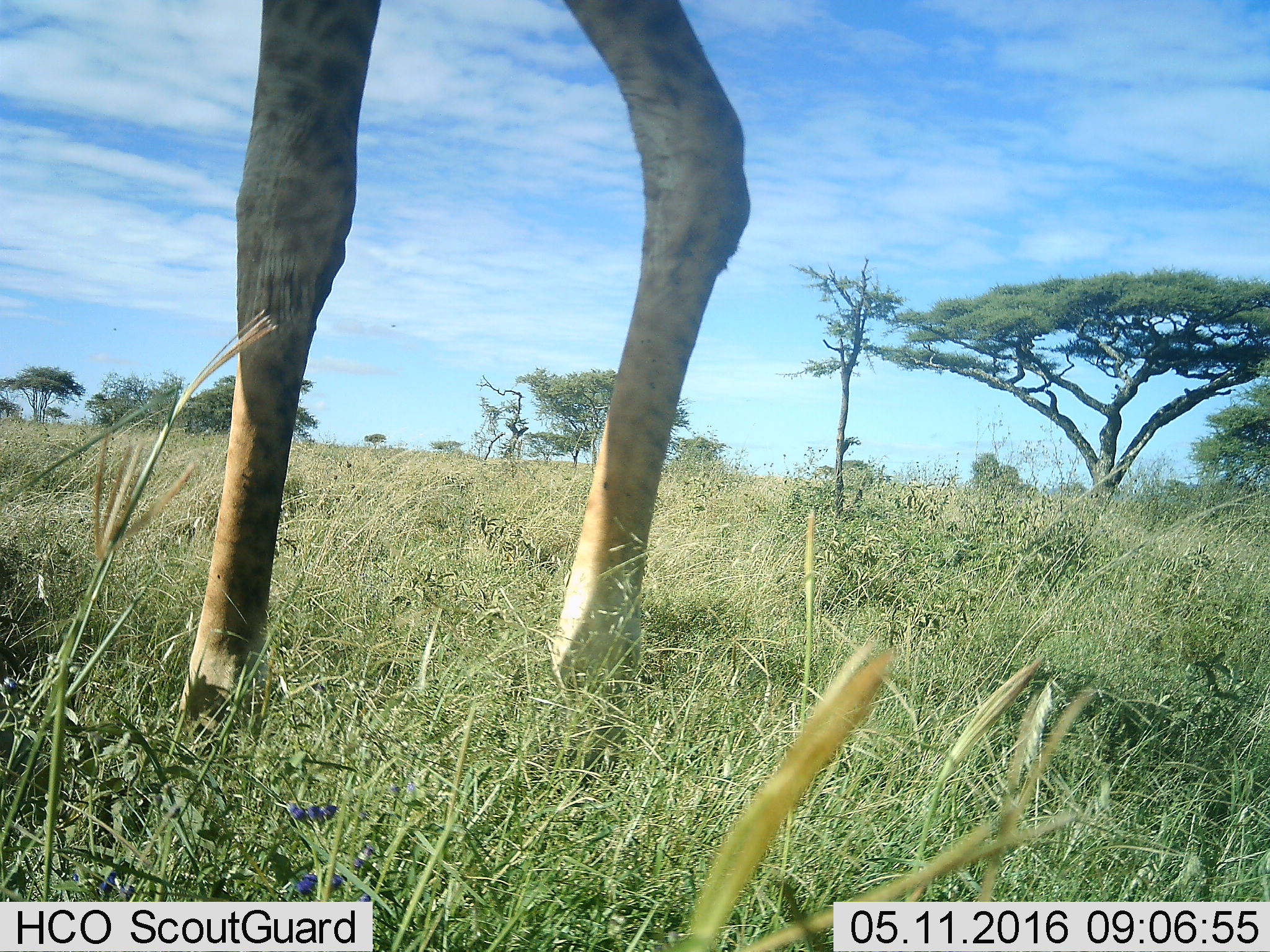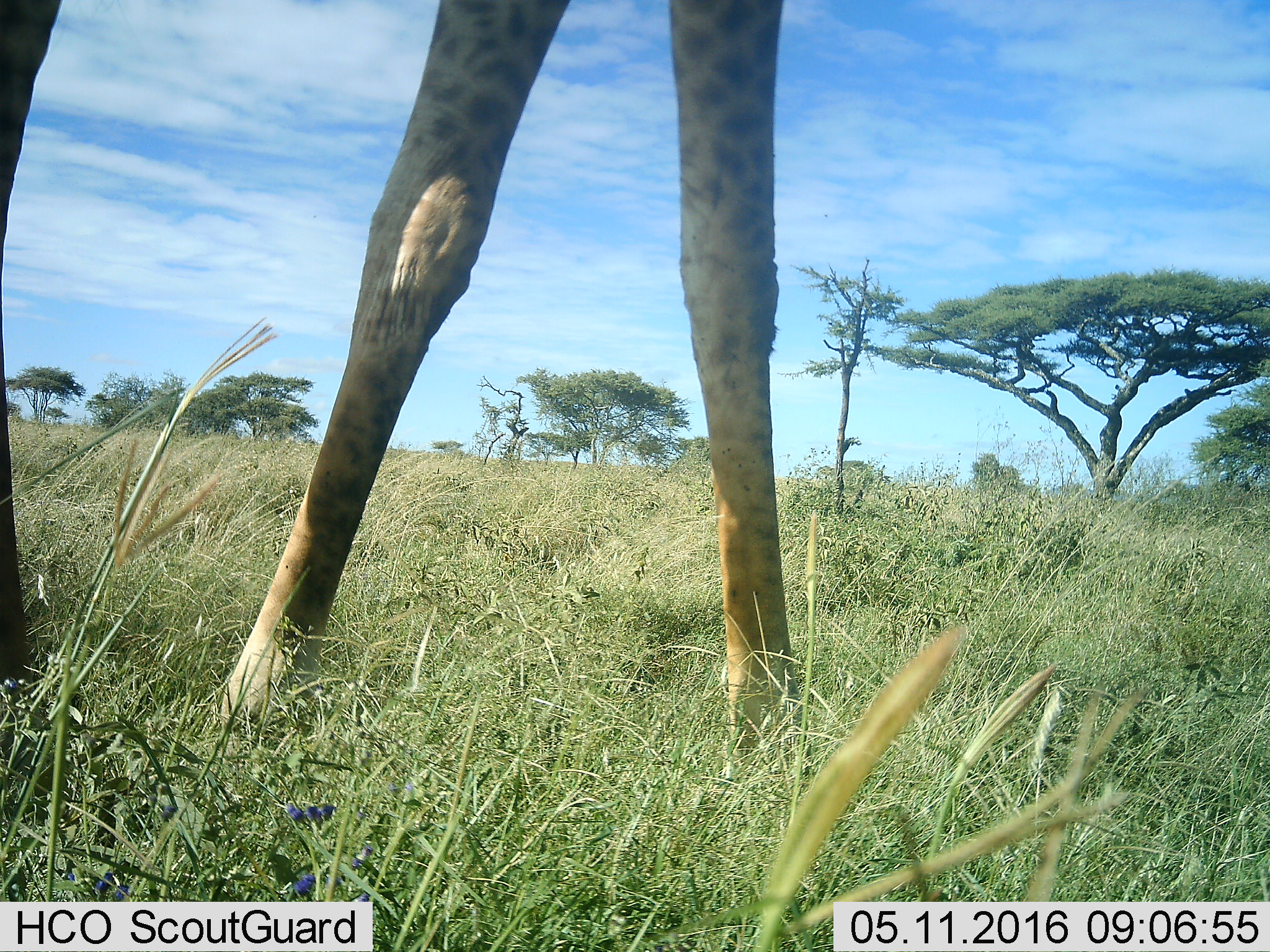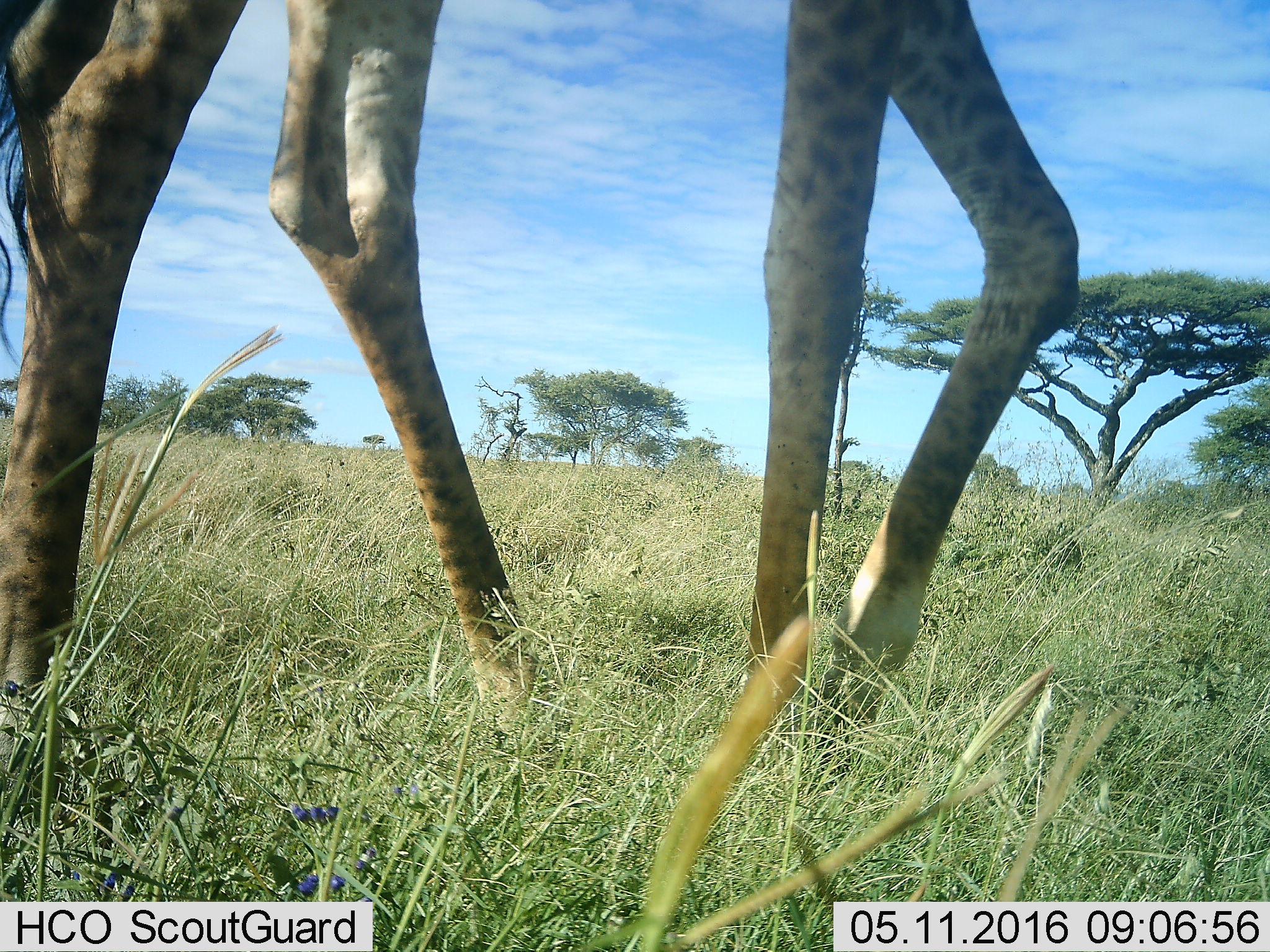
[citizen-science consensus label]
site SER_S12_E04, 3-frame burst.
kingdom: Animalia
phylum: Chordata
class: Mammalia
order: Artiodactyla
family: Giraffidae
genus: Giraffa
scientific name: Giraffa camelopardalis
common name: giraffe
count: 1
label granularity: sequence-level